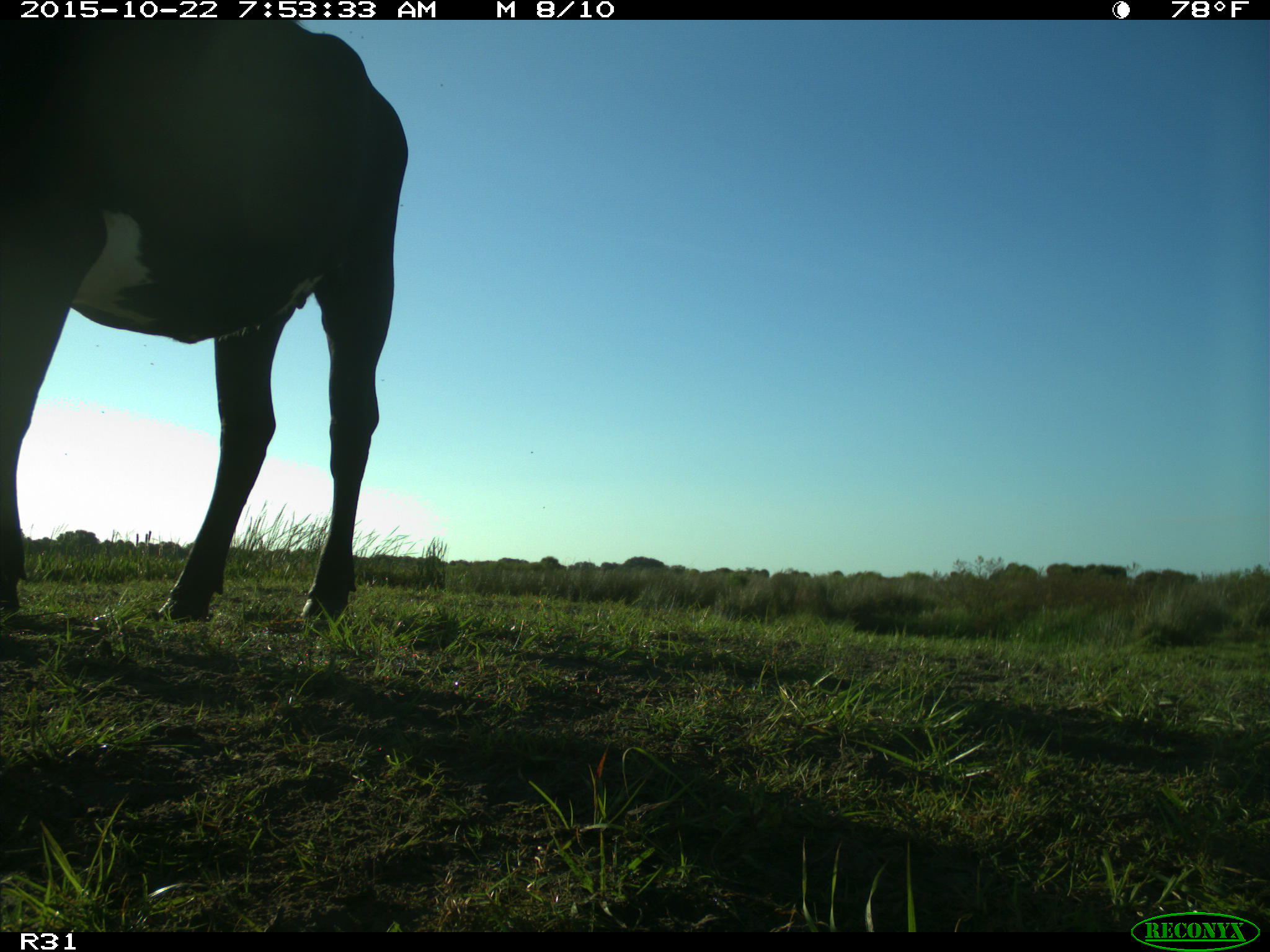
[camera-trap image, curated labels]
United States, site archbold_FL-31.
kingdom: Animalia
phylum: Chordata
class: Mammalia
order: Artiodactyla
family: Bovidae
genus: Bos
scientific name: Bos taurus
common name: domestic cow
Bos taurus (domestic cow).